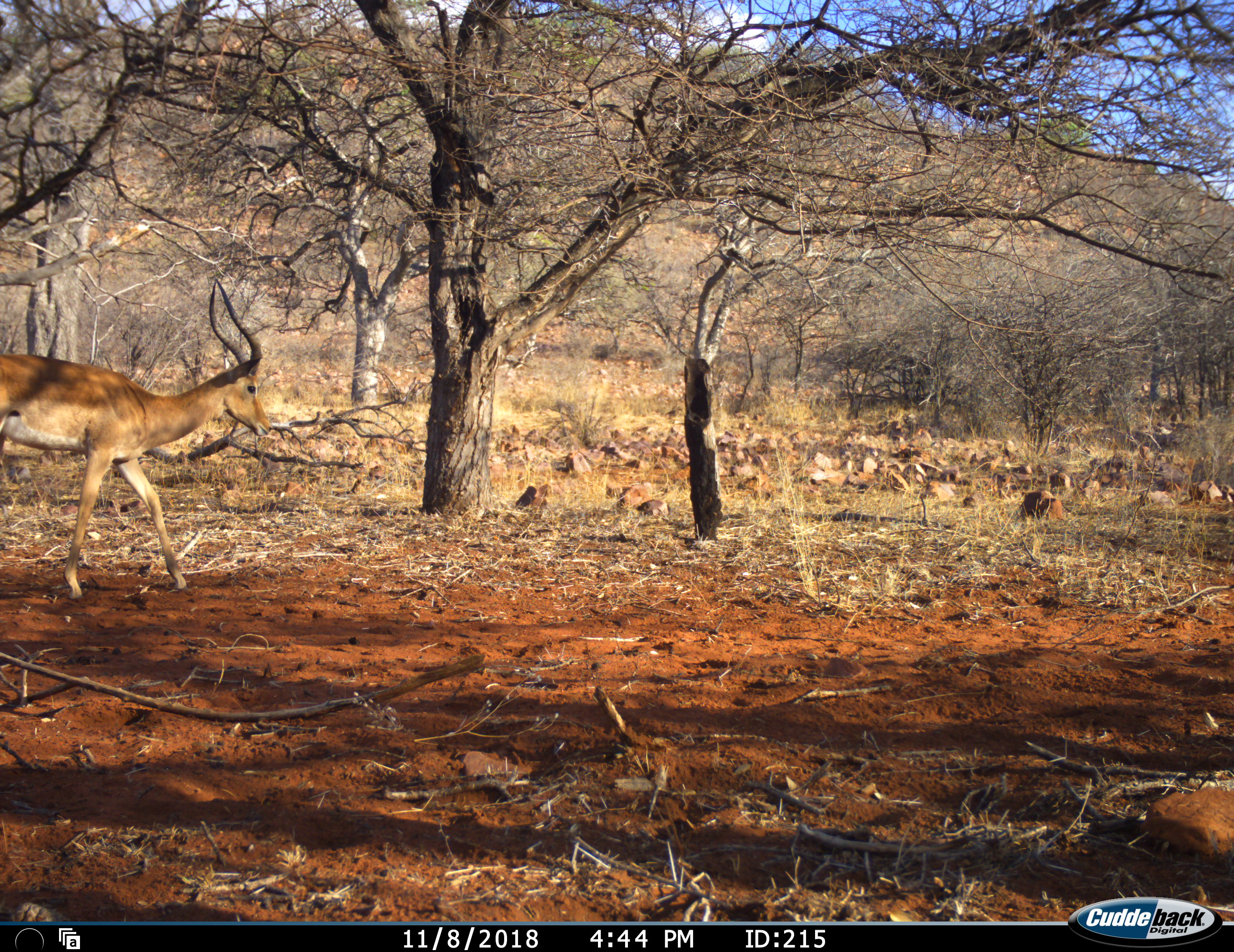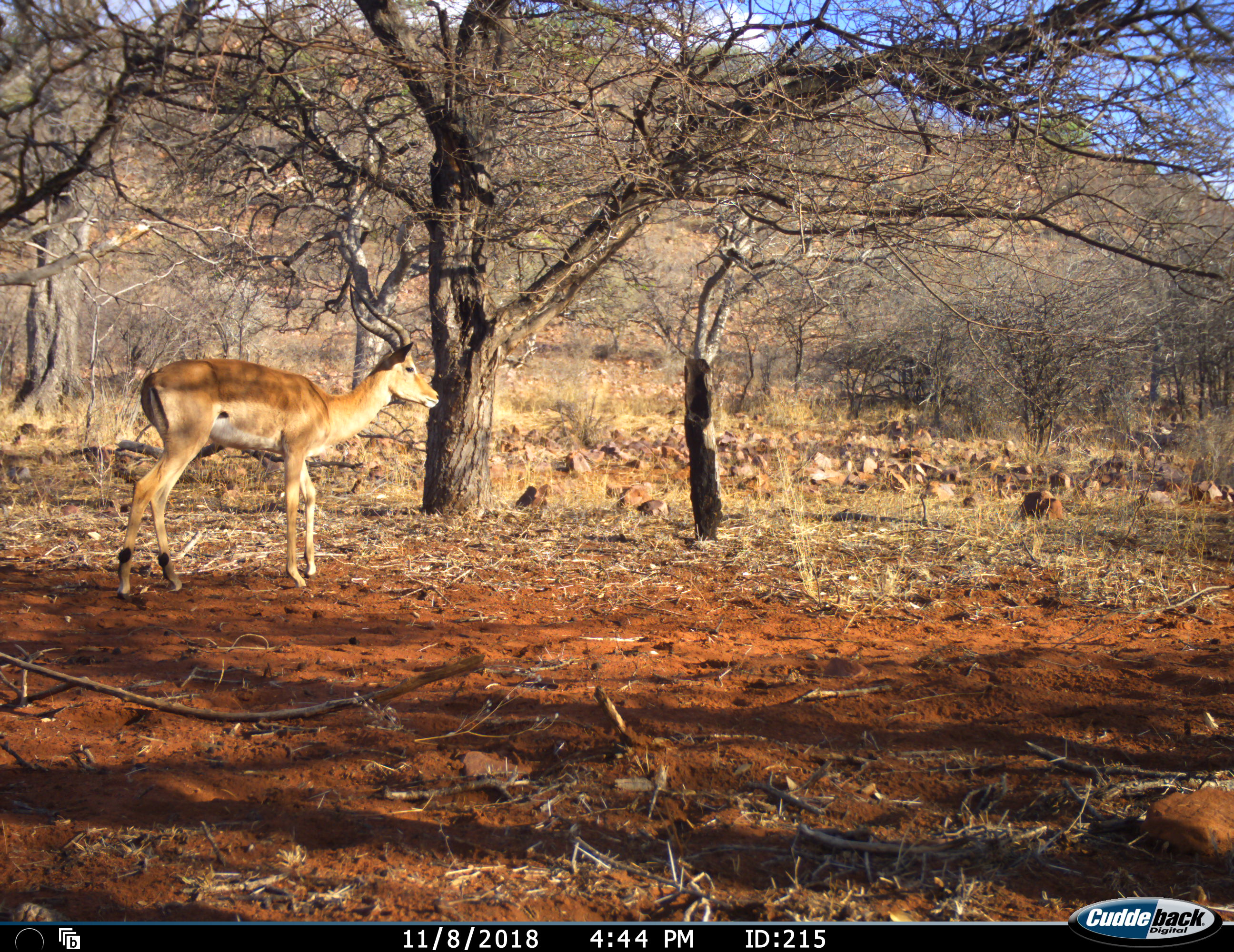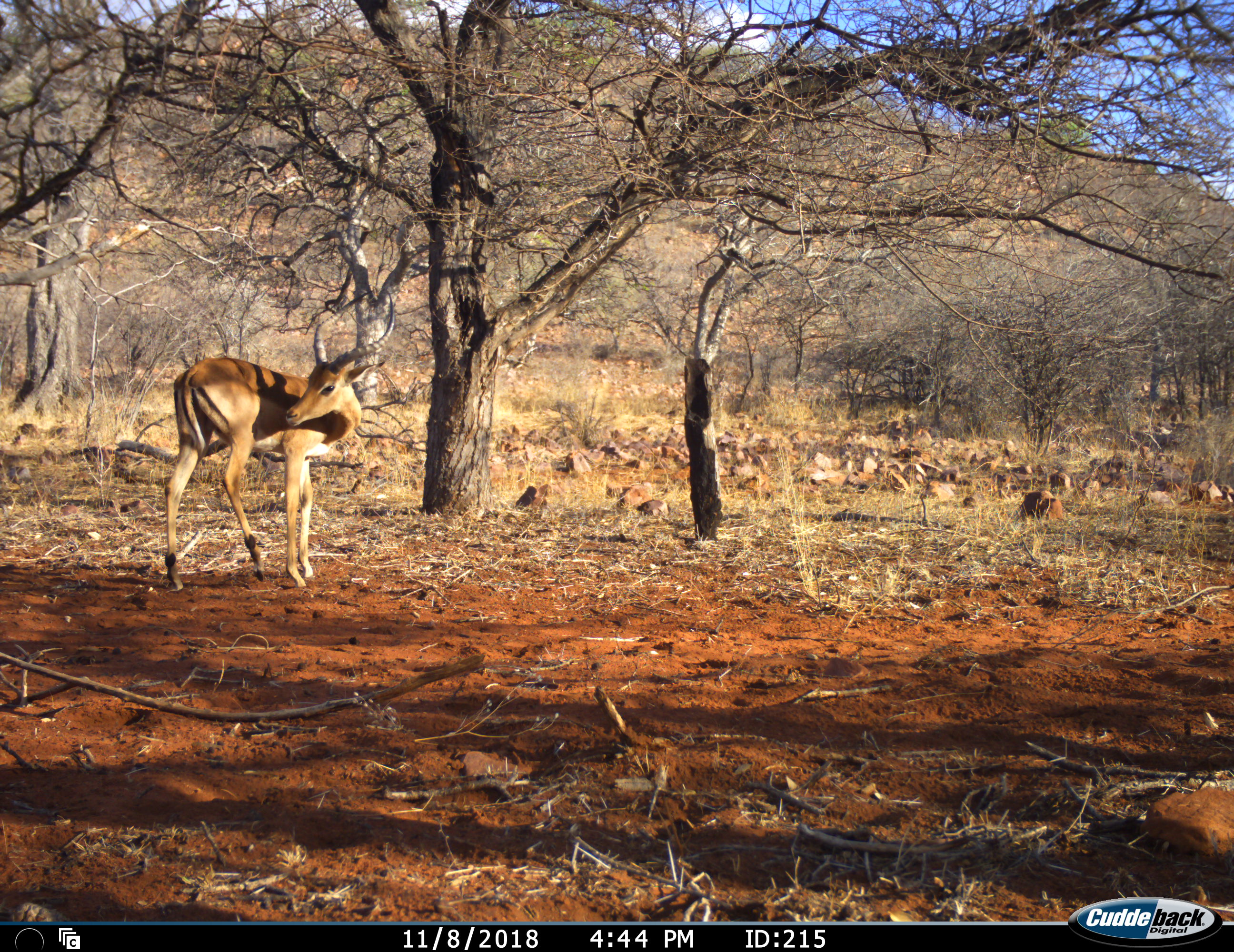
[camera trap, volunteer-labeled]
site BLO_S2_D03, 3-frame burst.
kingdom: Animalia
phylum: Chordata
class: Mammalia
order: Artiodactyla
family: Bovidae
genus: Aepyceros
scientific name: Aepyceros melampus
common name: impala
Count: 1.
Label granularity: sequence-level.